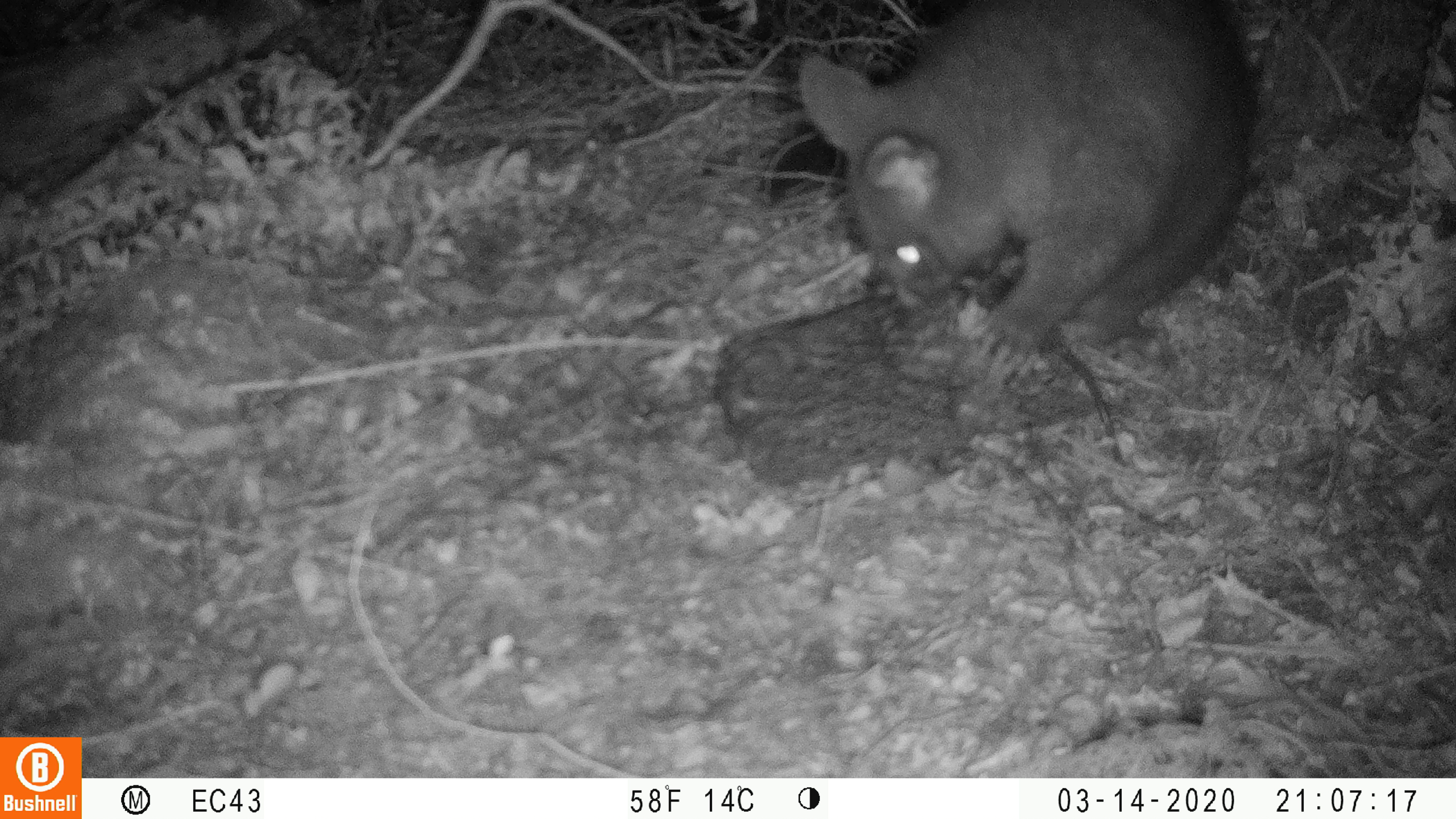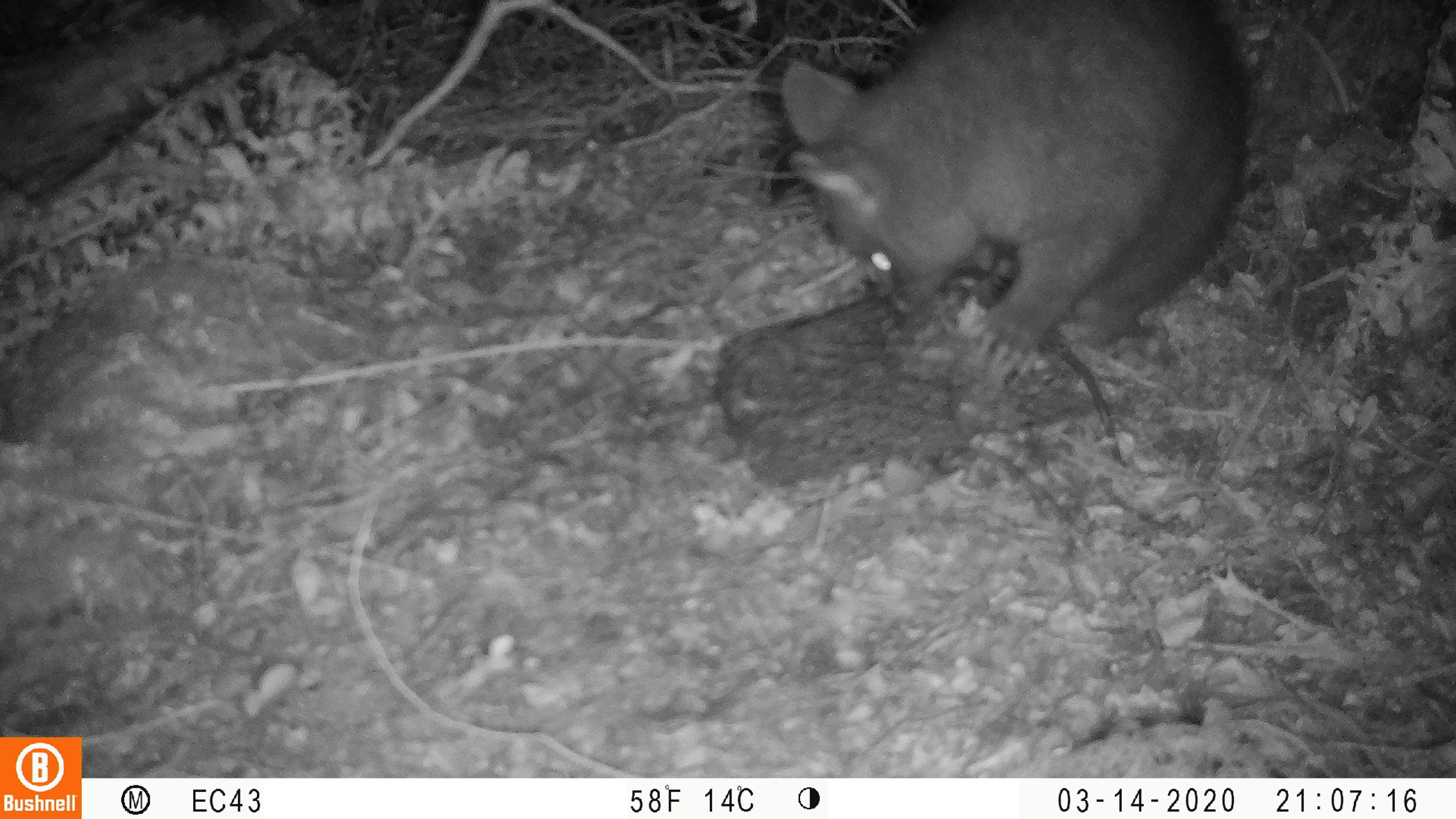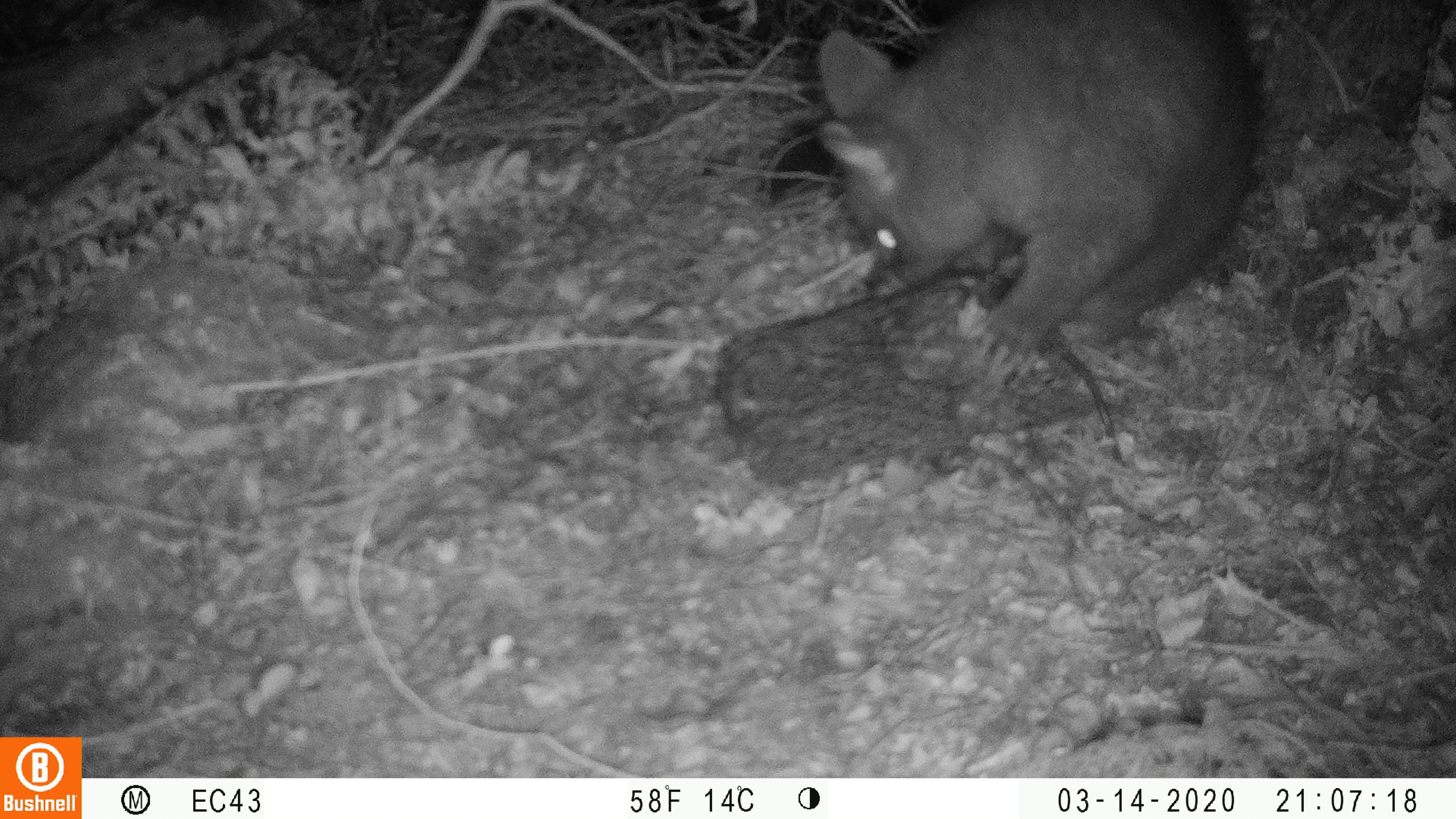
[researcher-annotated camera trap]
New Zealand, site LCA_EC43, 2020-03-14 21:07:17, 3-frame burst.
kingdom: Animalia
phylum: Chordata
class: Mammalia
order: Diprotodontia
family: Phalangeridae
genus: Trichosurus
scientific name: Trichosurus vulpecula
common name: common brushtail possum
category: possum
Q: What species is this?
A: Possum (common brushtail possum) (Trichosurus vulpecula).